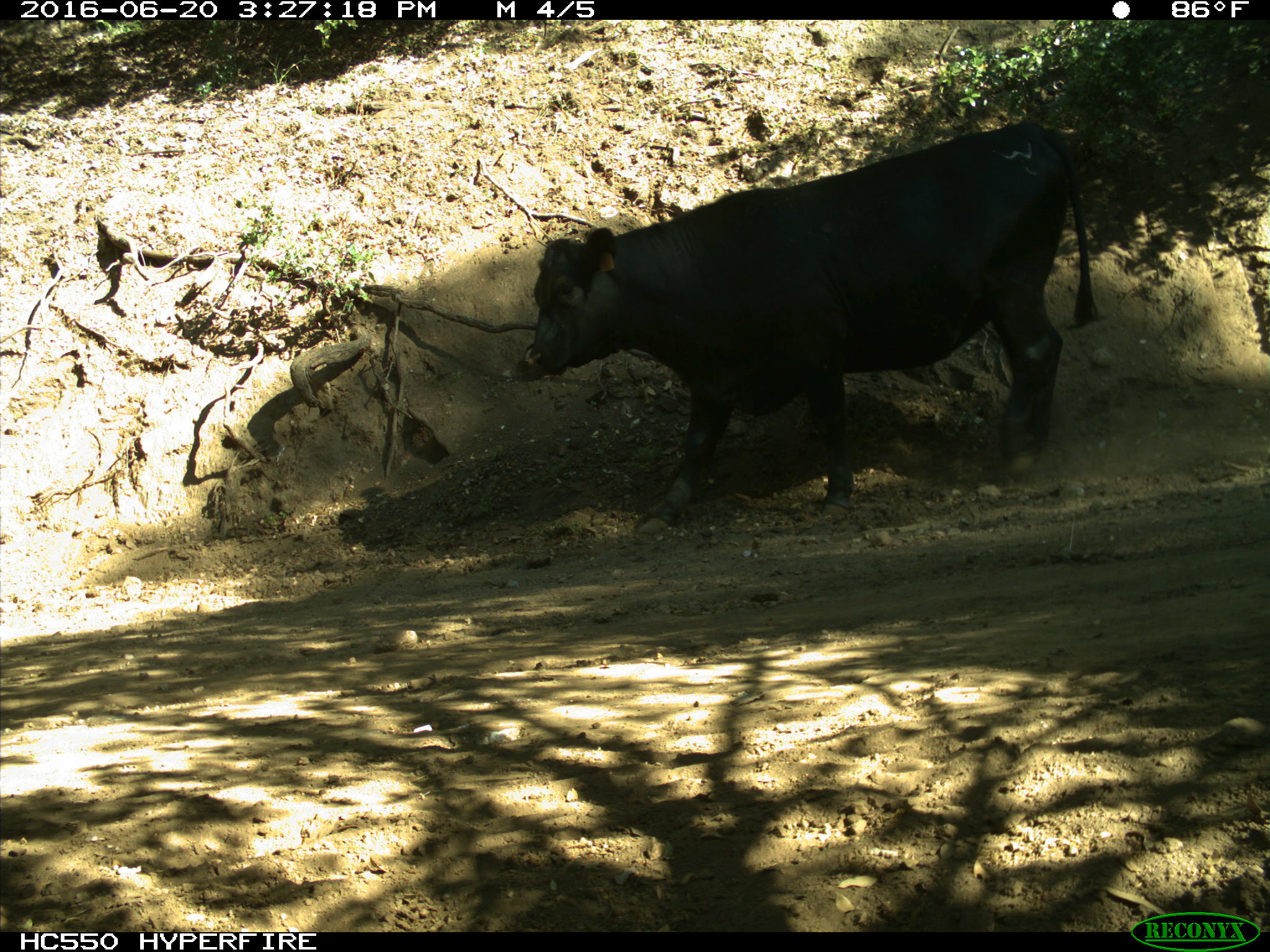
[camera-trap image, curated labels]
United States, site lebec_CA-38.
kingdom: Animalia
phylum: Chordata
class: Mammalia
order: Artiodactyla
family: Bovidae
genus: Bos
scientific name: Bos taurus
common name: domestic cow